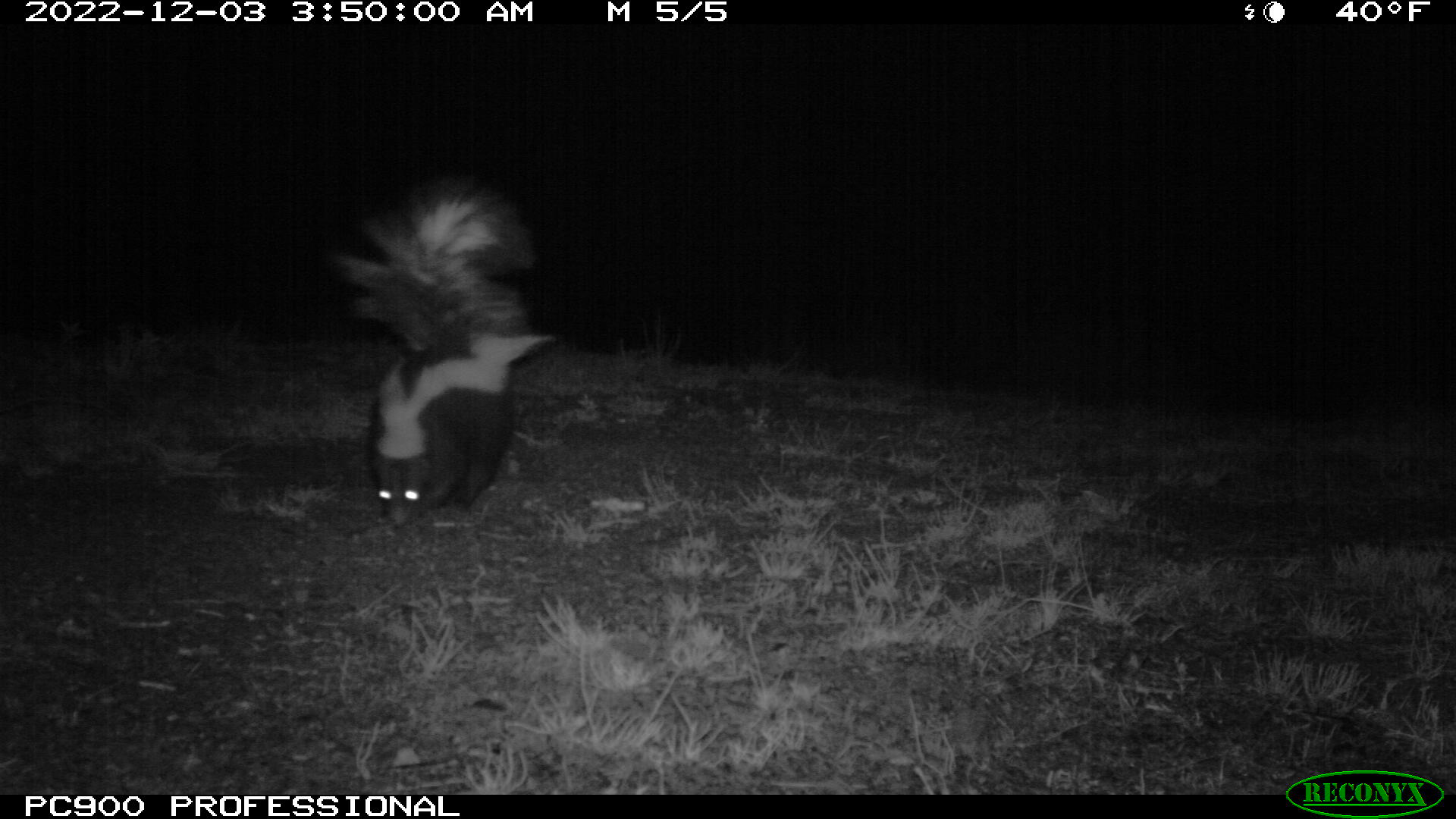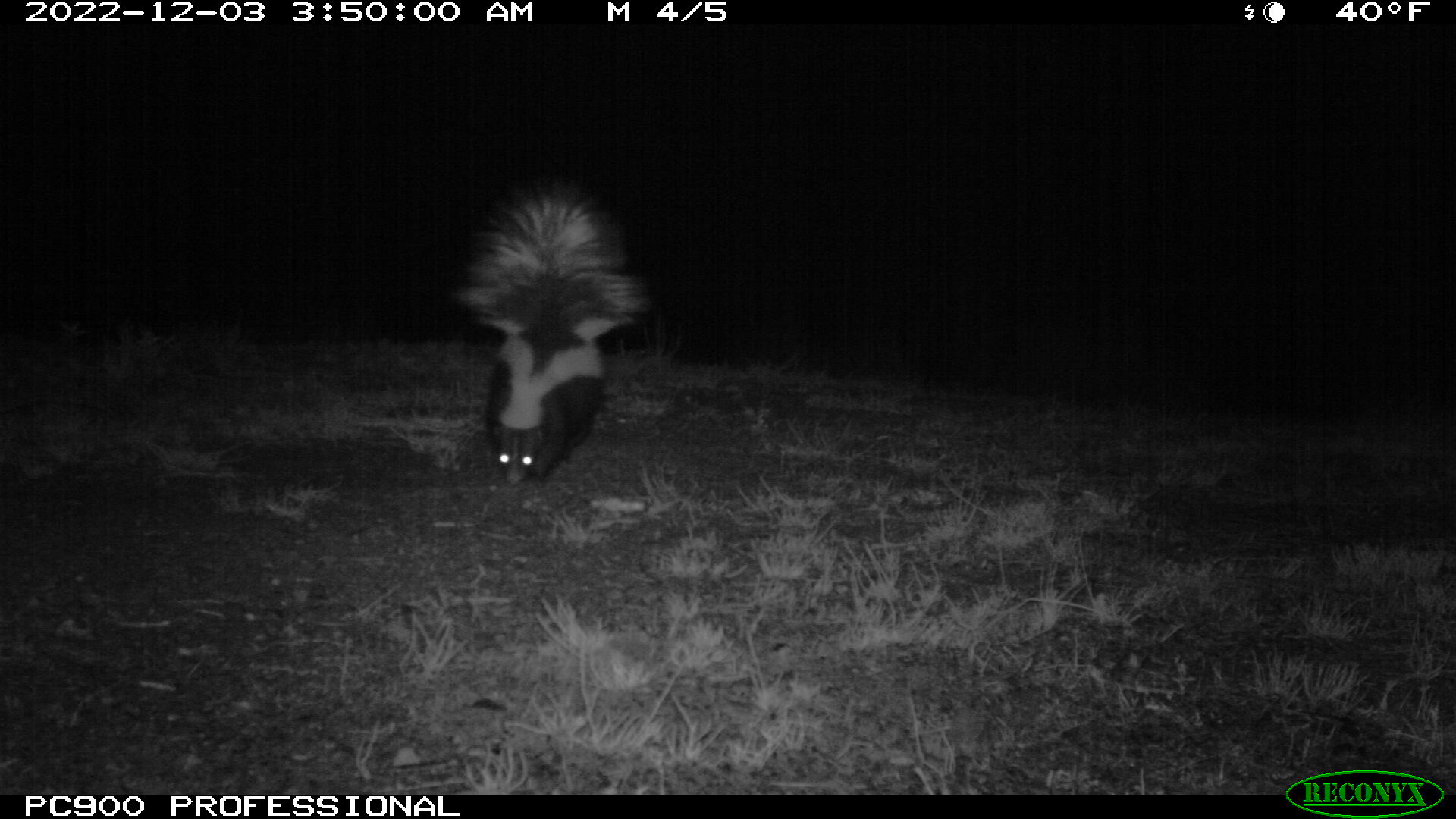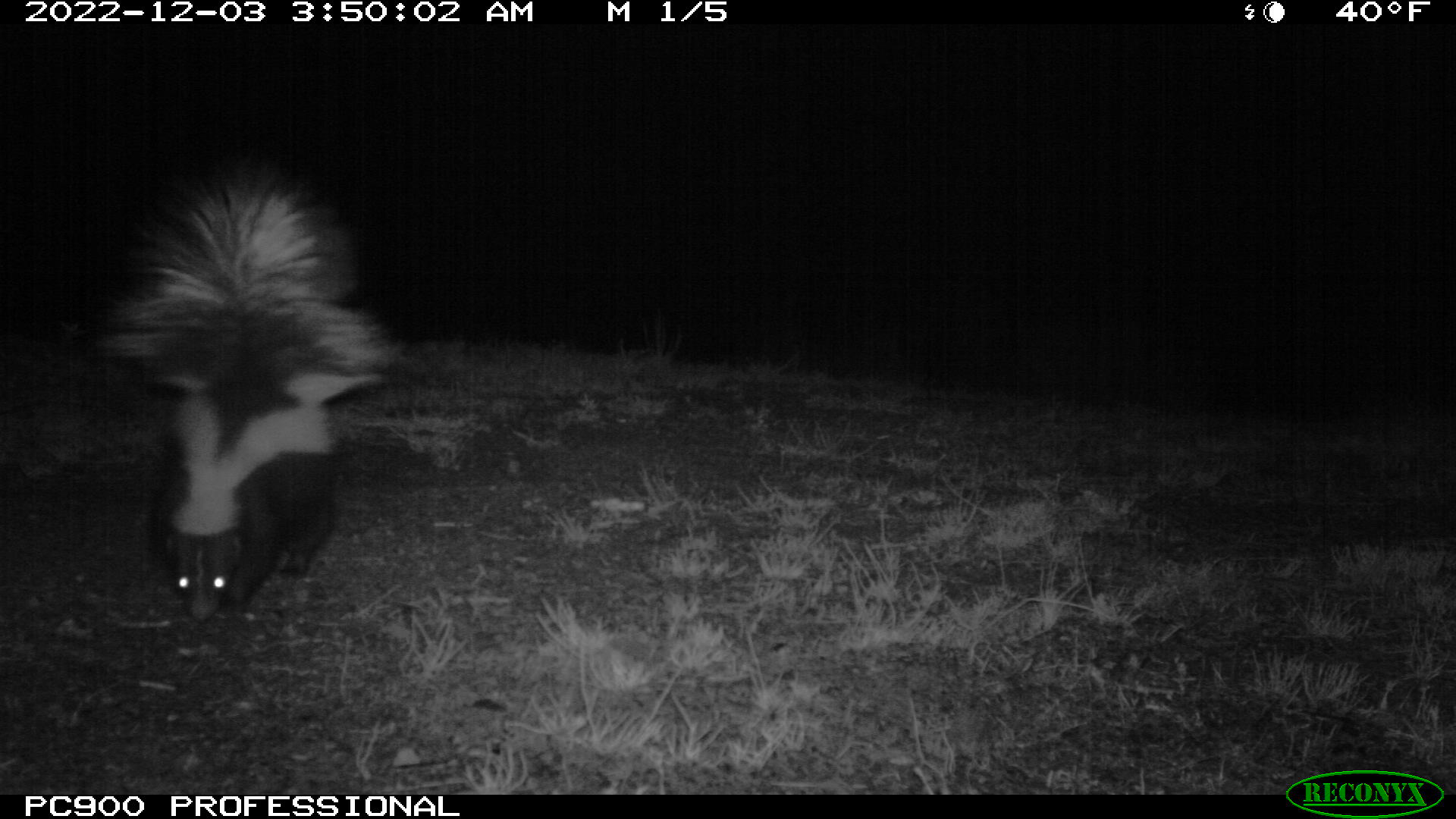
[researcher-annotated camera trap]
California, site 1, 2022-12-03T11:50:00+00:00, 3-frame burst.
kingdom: Animalia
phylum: Chordata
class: Mammalia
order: Carnivora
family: Mephitidae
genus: Mephitis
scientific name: Mephitis mephitis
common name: striped skunk